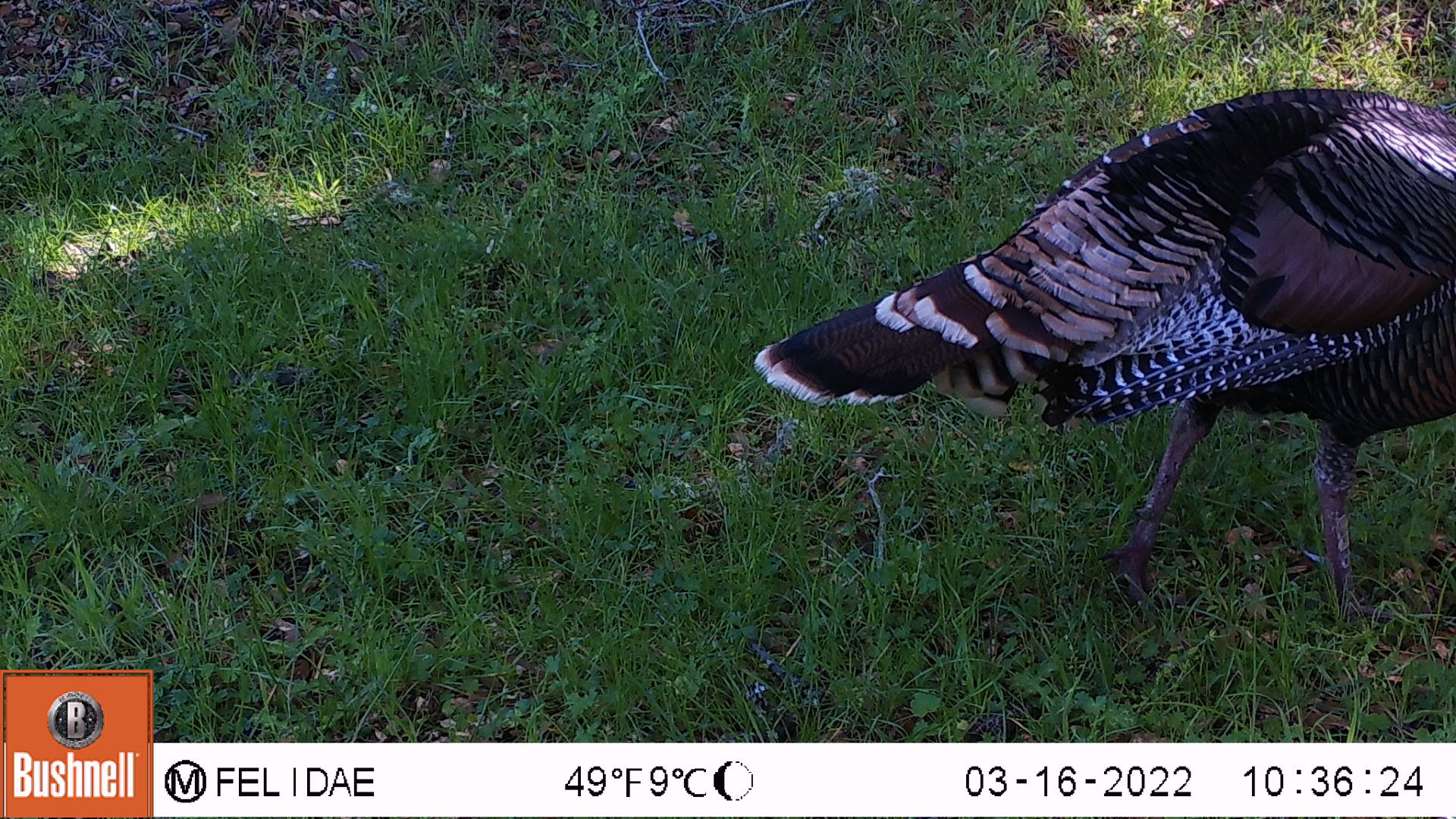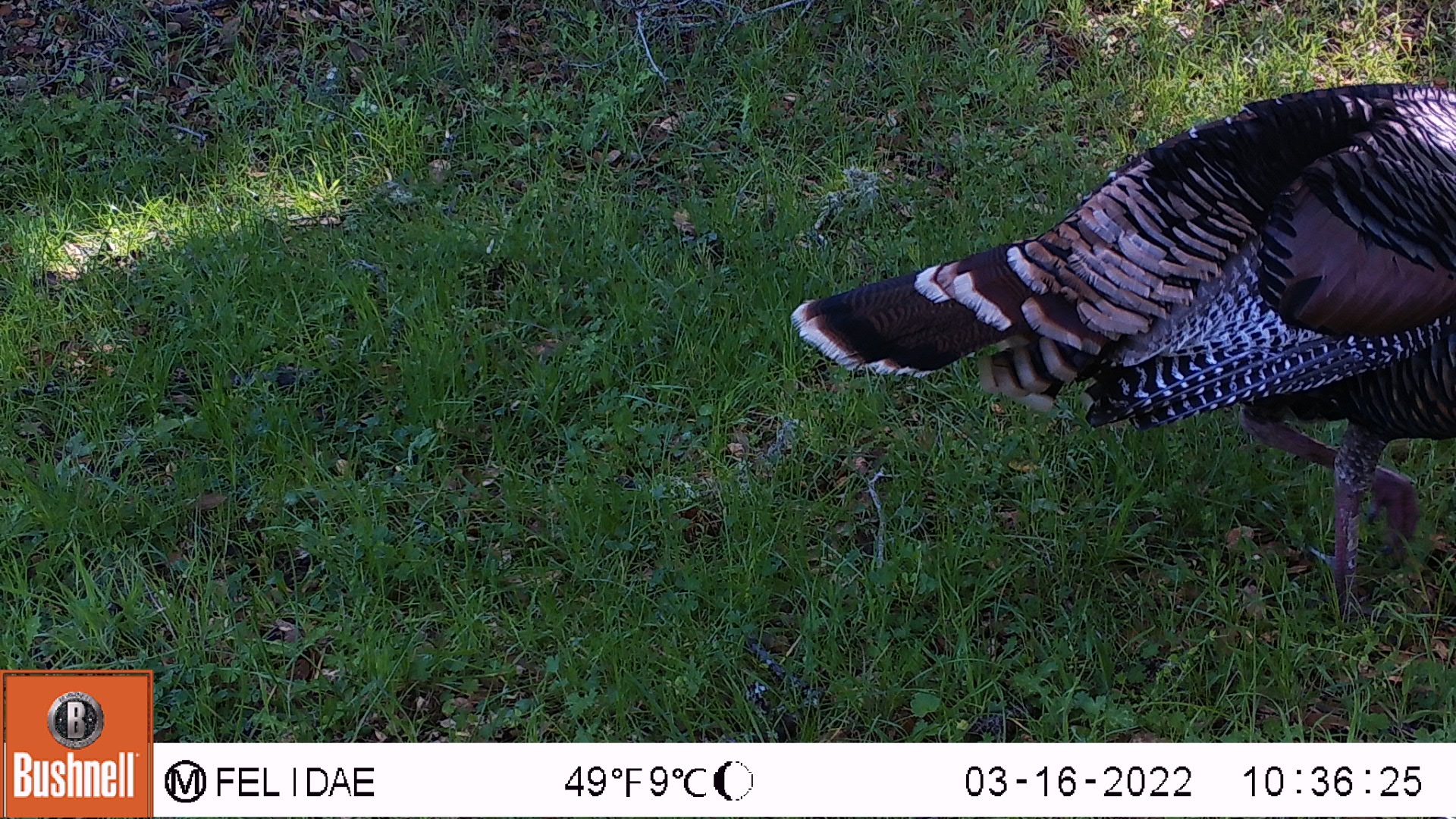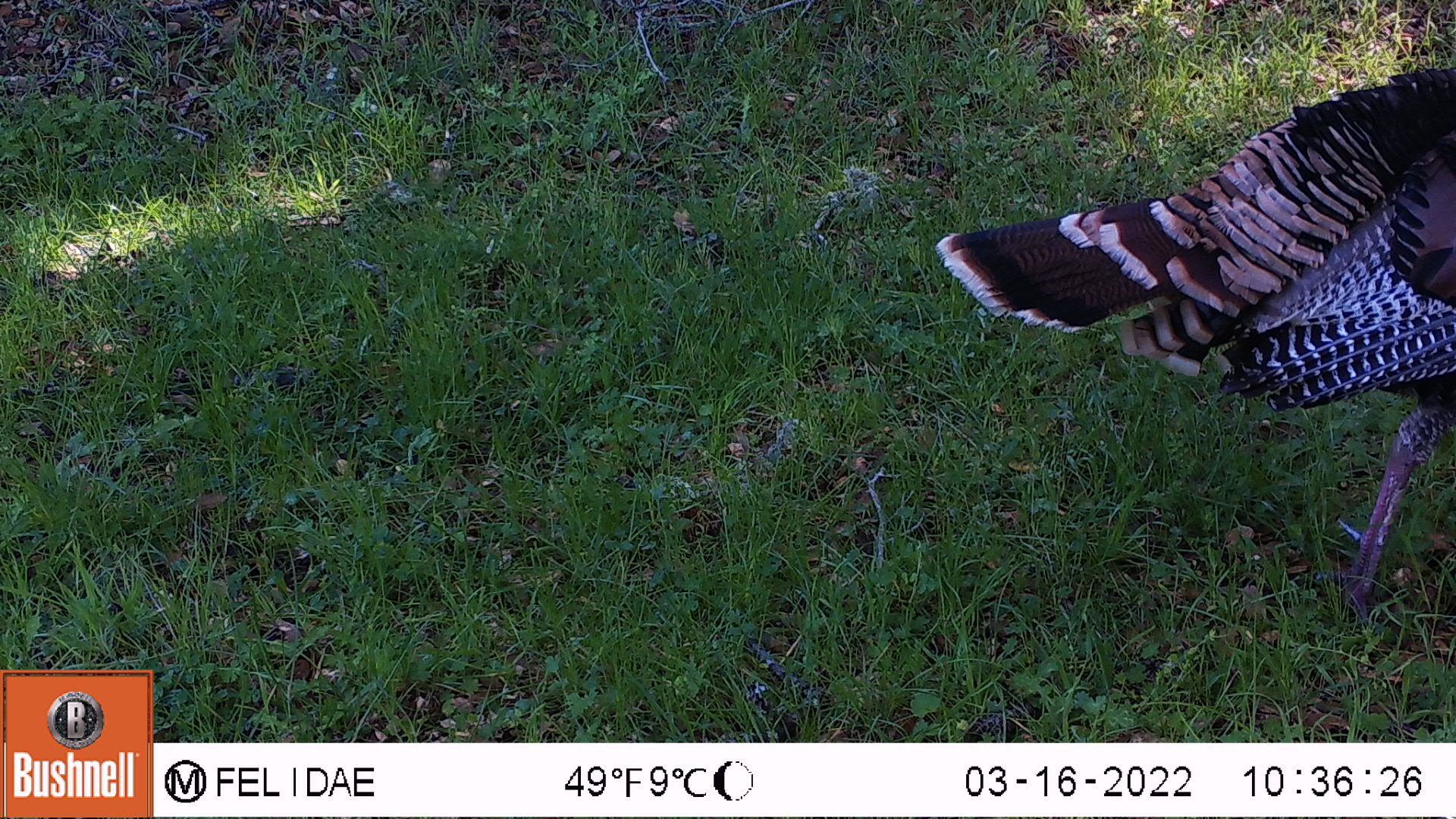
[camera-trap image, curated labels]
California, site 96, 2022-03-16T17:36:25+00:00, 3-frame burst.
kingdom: Animalia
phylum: Chordata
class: Aves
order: Galliformes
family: Phasianidae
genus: Meleagris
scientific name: Meleagris gallopavo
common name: turkey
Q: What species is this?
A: Turkey (Meleagris gallopavo).